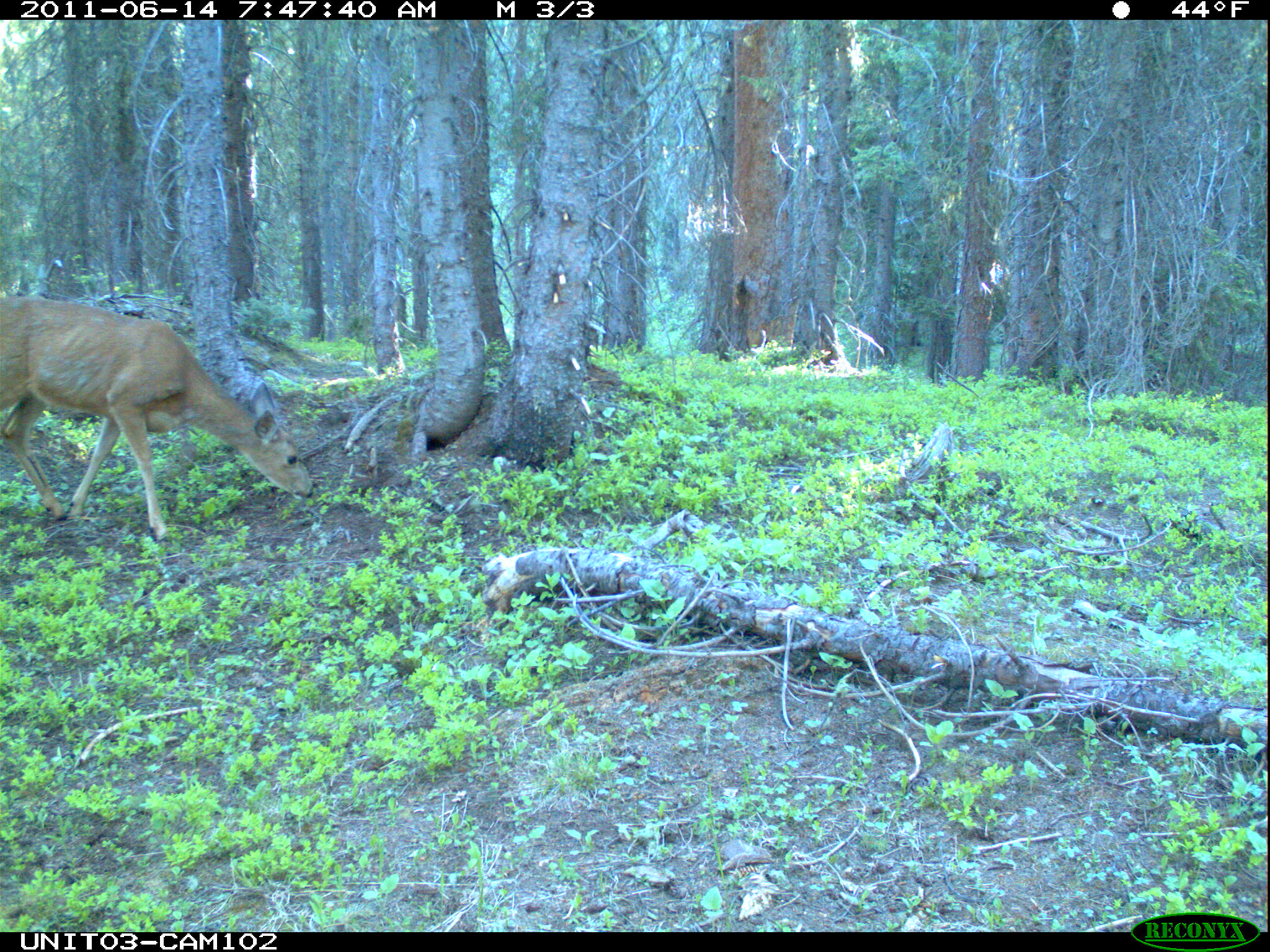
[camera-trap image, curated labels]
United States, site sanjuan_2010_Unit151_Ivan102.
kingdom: Animalia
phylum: Chordata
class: Mammalia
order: Artiodactyla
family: Cervidae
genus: Odocoileus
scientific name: Odocoileus hemionus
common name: mule deer